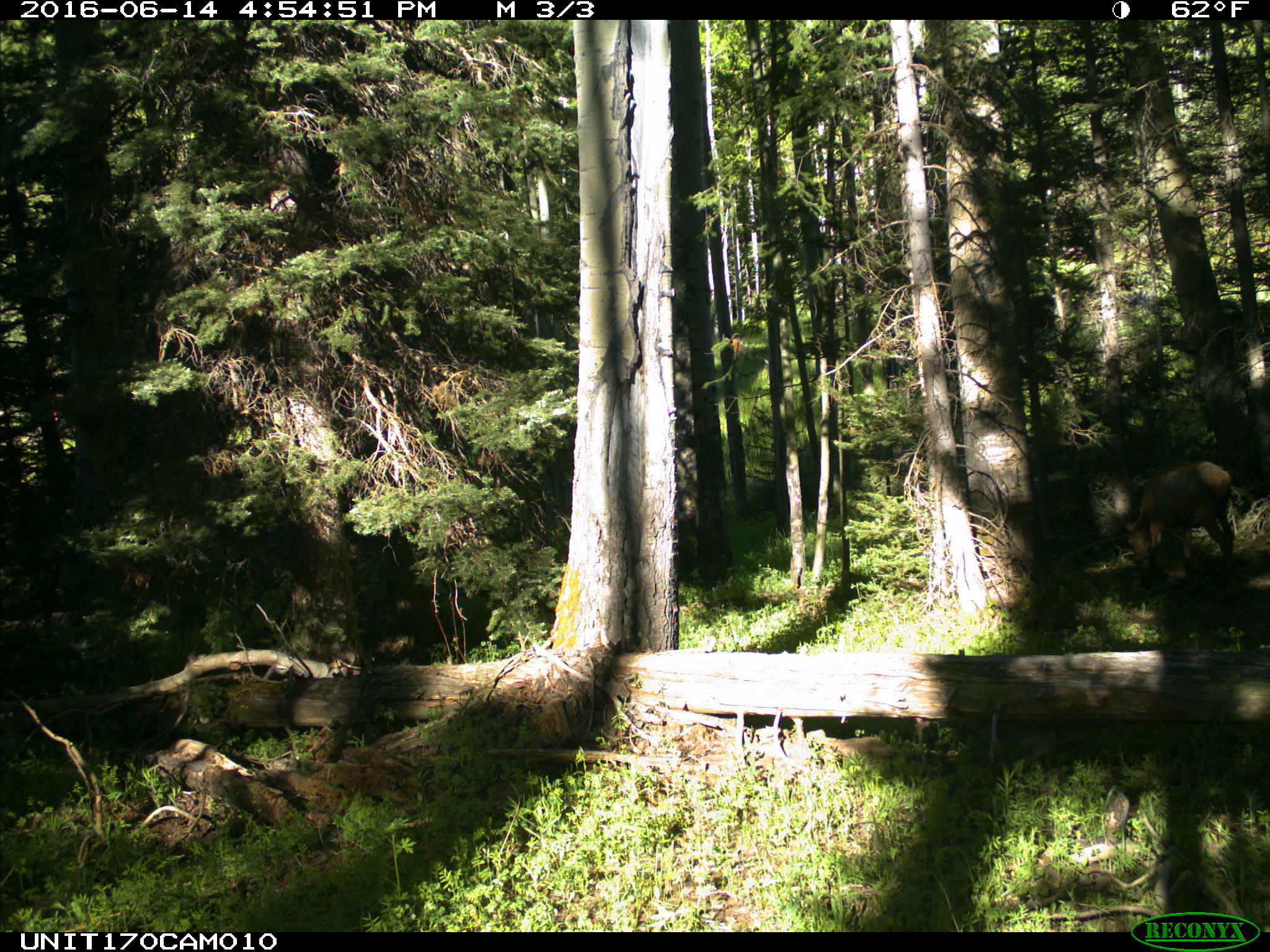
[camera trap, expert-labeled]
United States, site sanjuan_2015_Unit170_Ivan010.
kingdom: Animalia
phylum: Chordata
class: Mammalia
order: Artiodactyla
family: Cervidae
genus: Cervus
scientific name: Cervus elaphus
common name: red deer